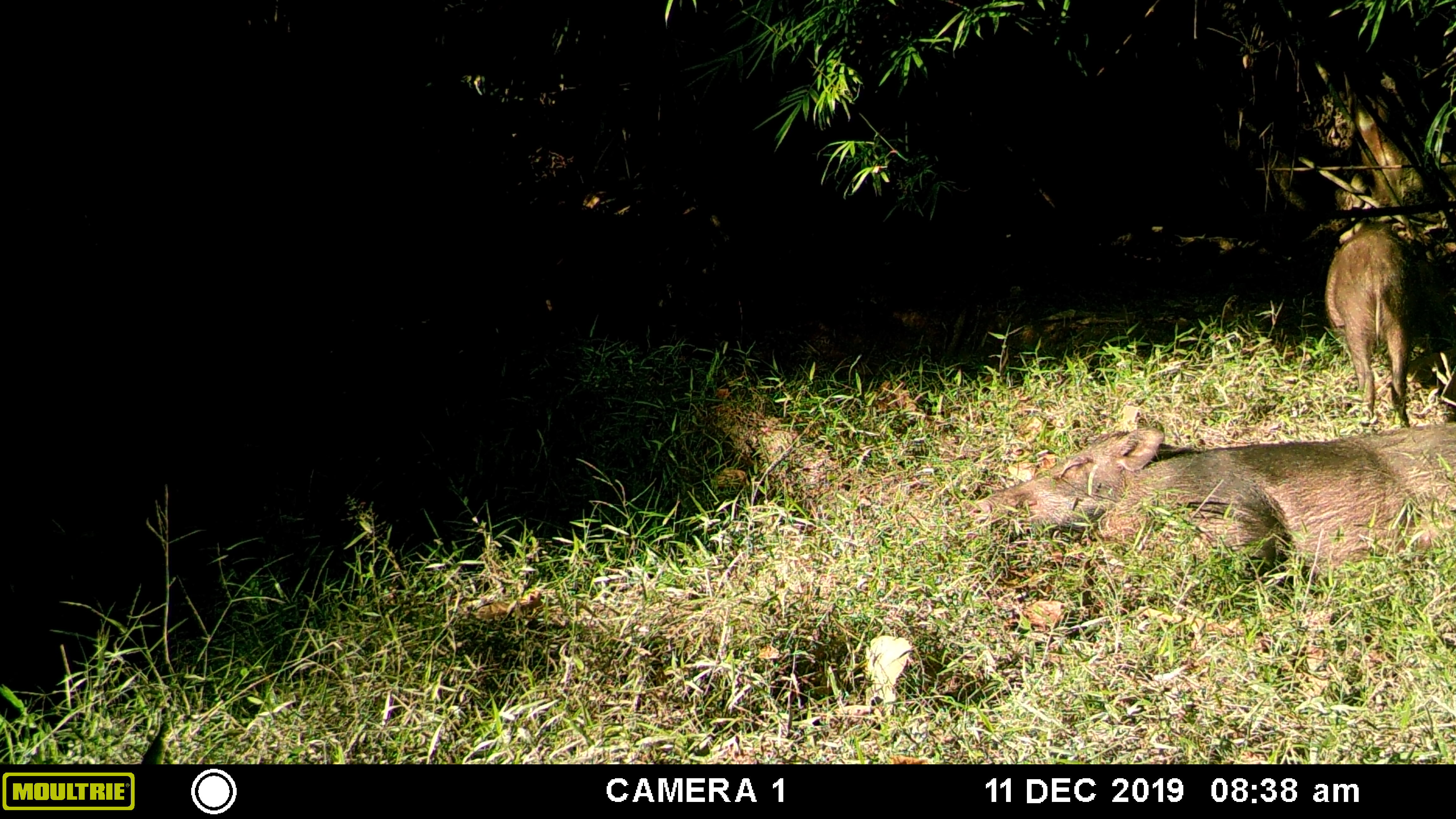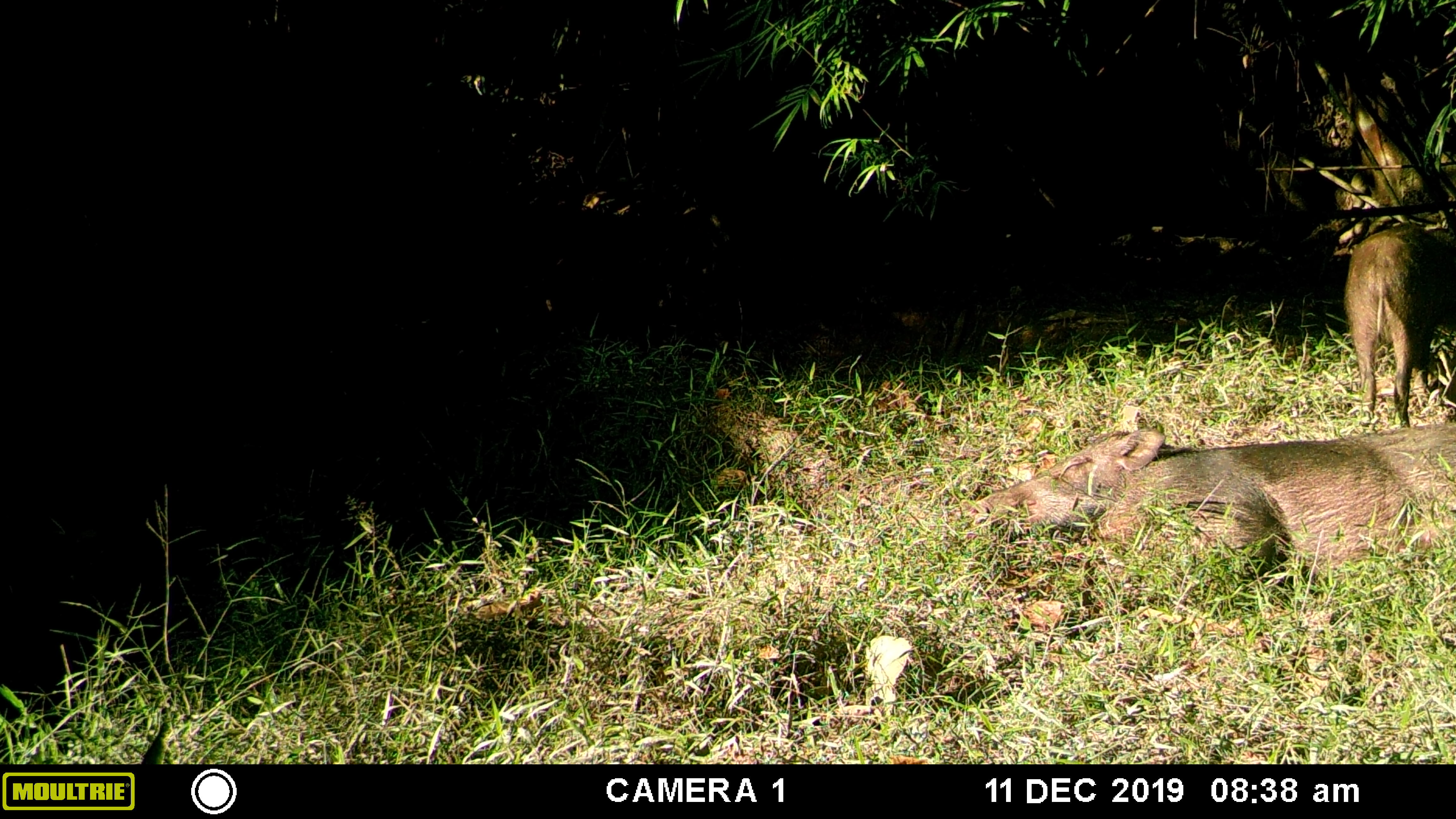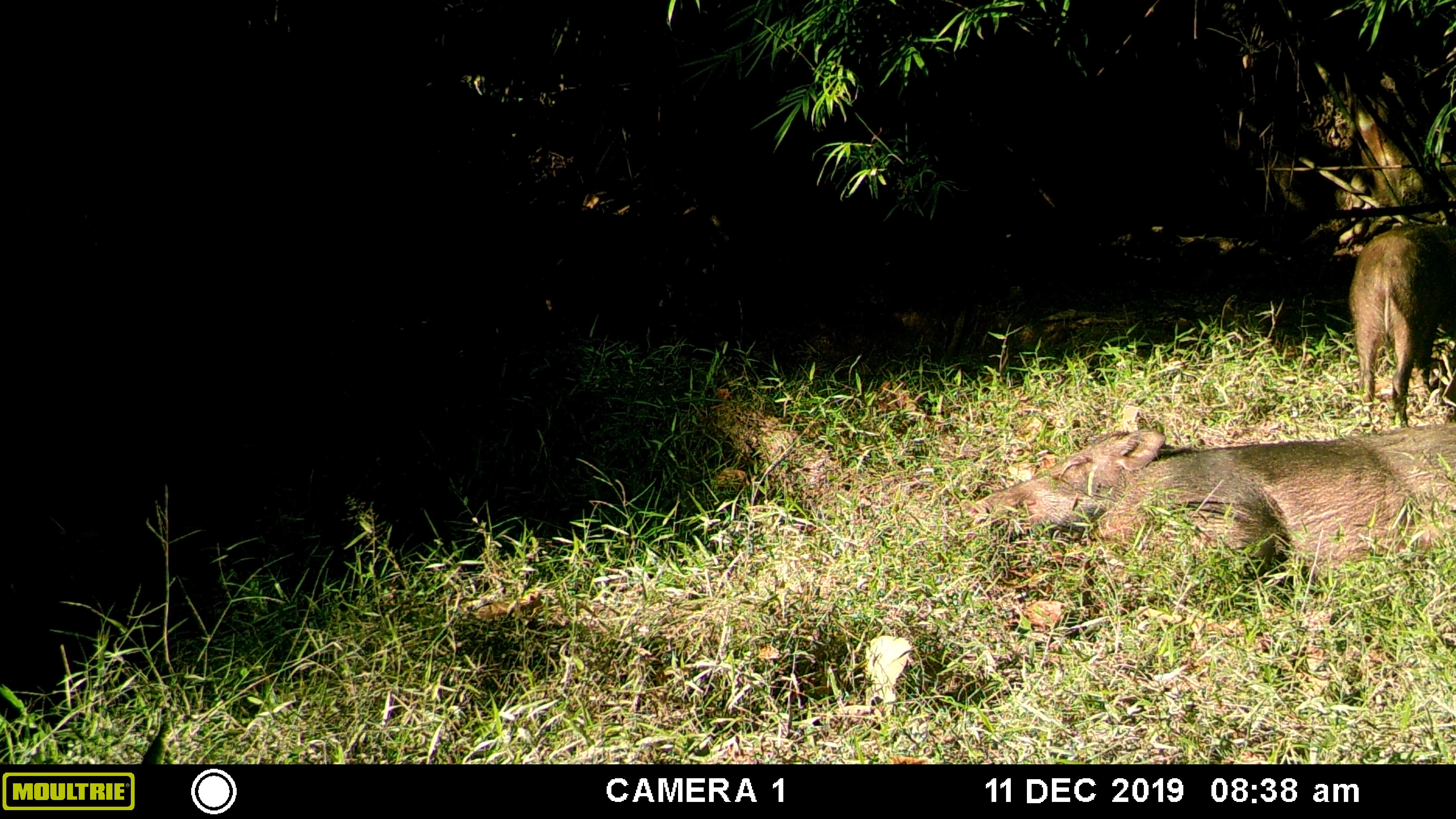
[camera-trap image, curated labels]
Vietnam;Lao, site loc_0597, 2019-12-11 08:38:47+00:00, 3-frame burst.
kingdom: Animalia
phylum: Chordata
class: Mammalia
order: Artiodactyla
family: Suidae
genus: Sus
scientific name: Sus scrofa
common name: eurasian wild pig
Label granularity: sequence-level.